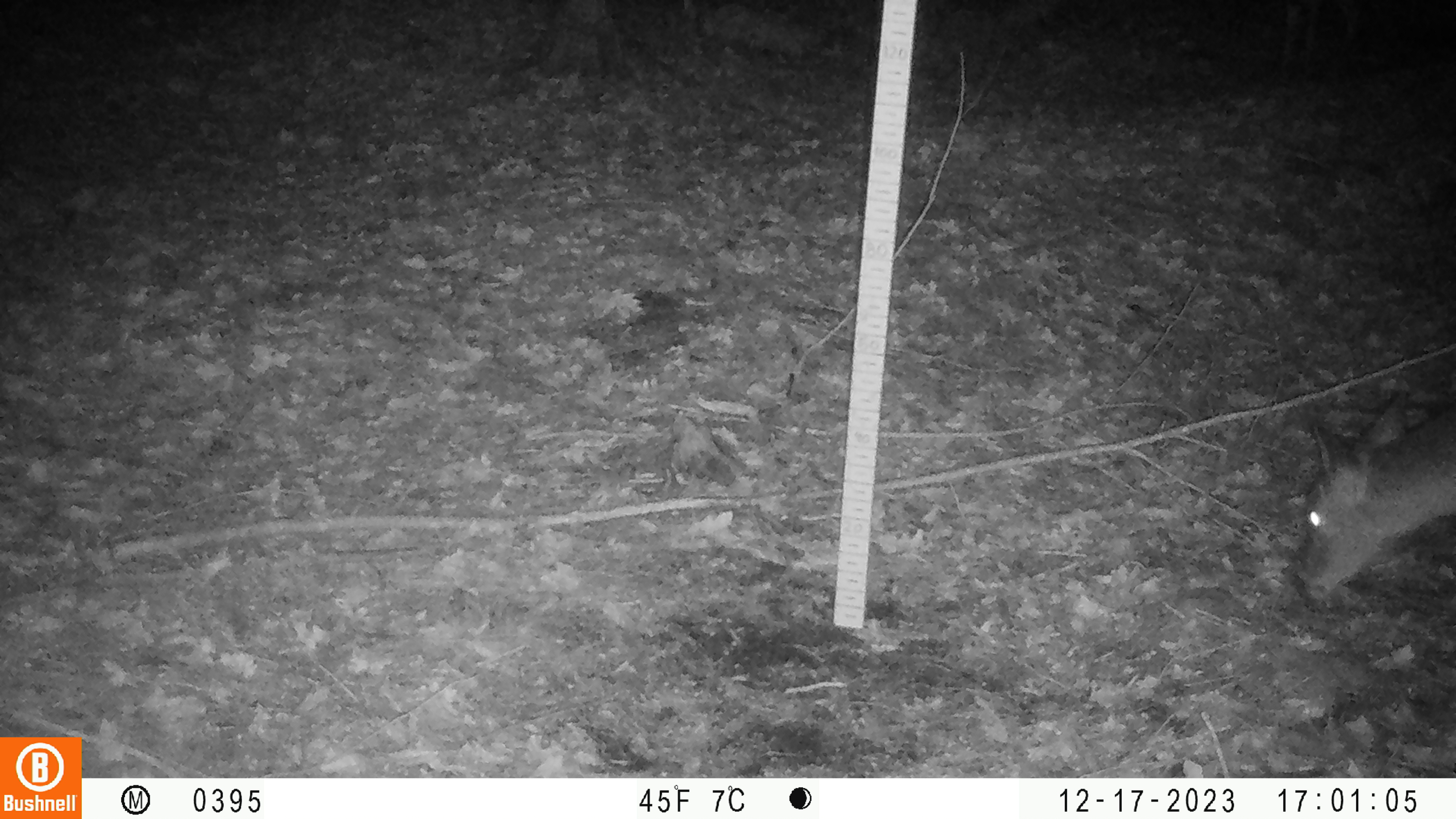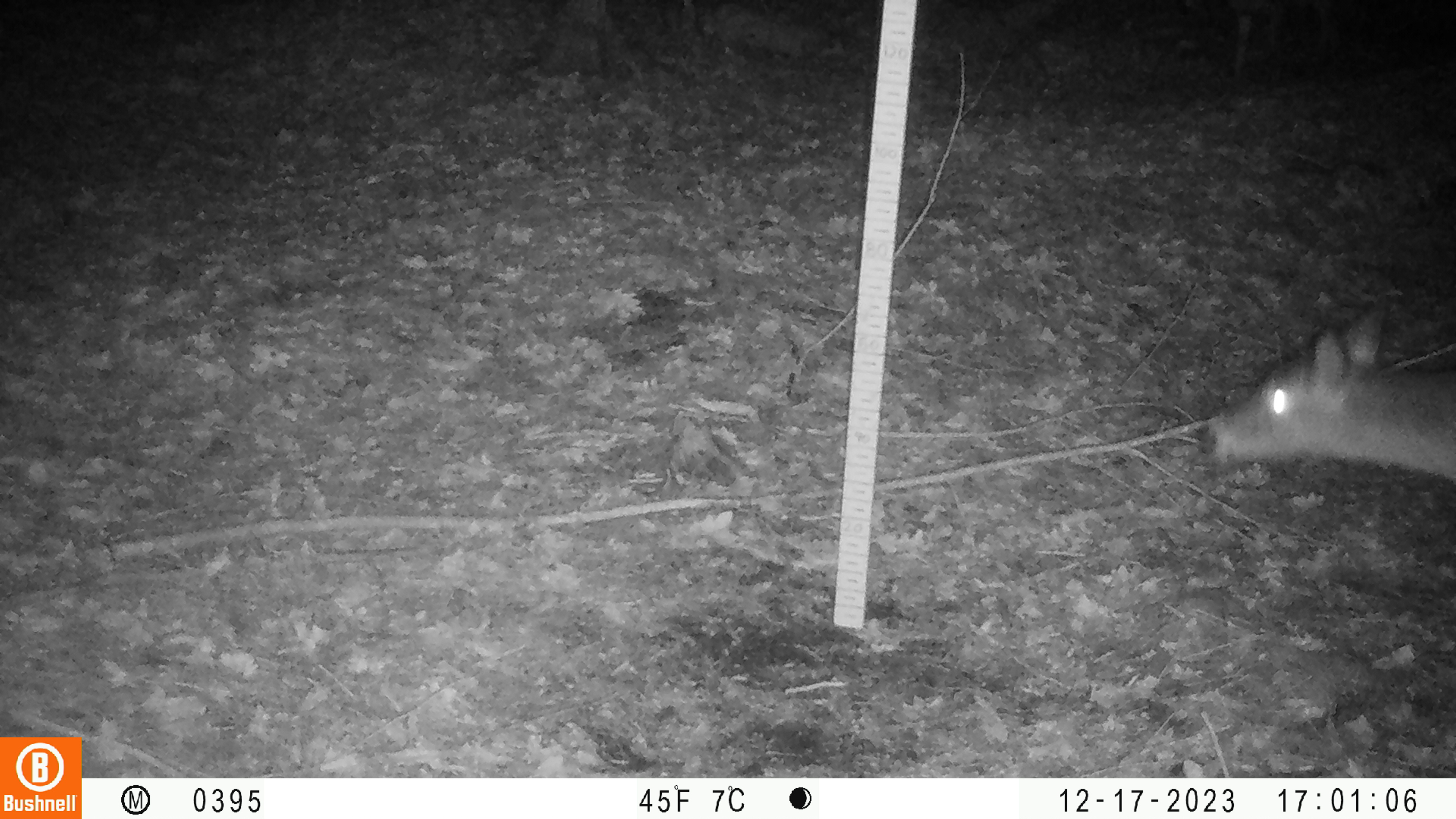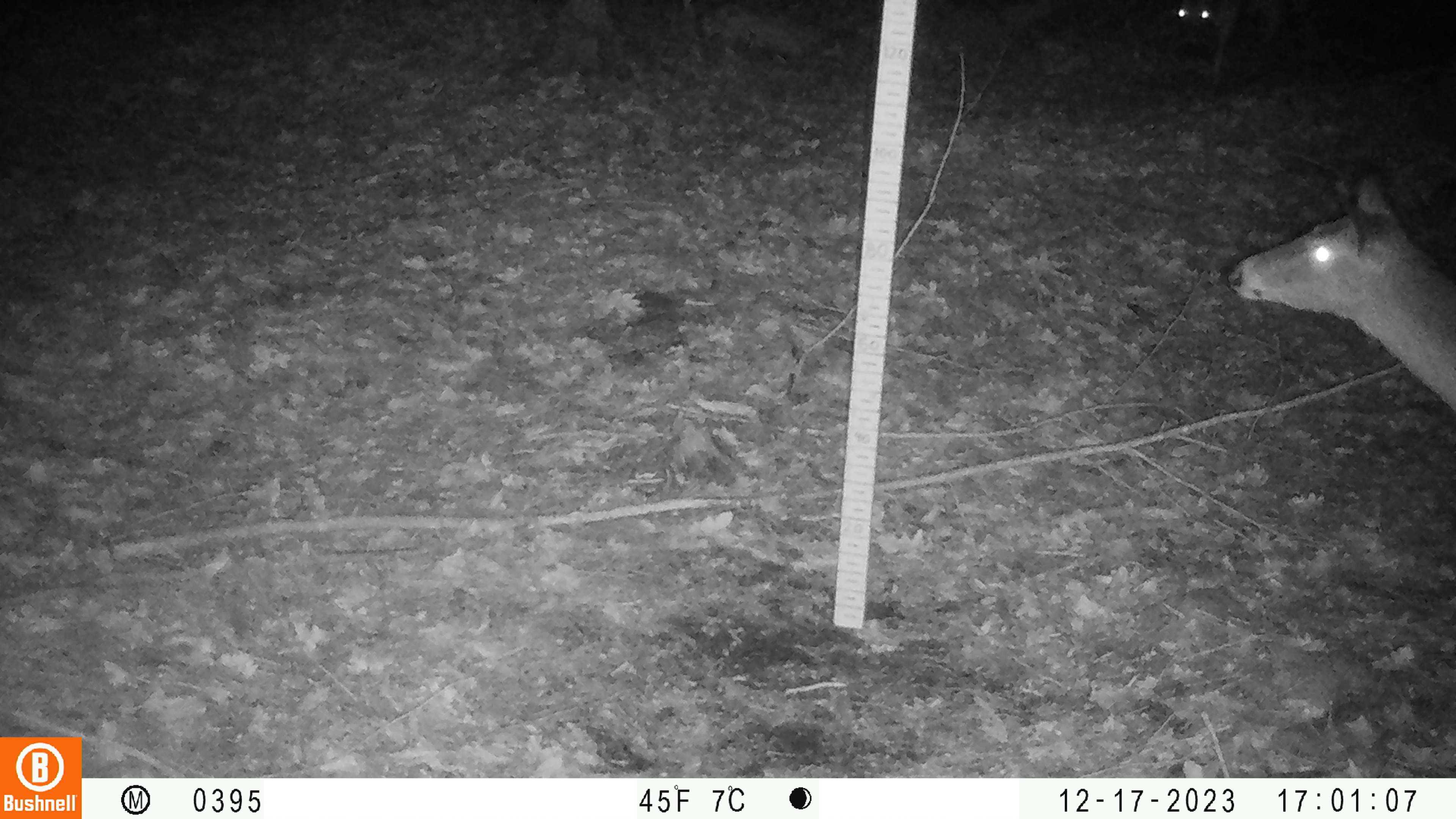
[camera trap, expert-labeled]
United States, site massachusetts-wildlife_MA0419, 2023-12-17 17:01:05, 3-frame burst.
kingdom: Animalia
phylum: Chordata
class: Mammalia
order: Artiodactyla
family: Cervidae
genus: Odocoileus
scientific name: Odocoileus virginianus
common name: white-tailed deer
White-tailed deer (Odocoileus virginianus).